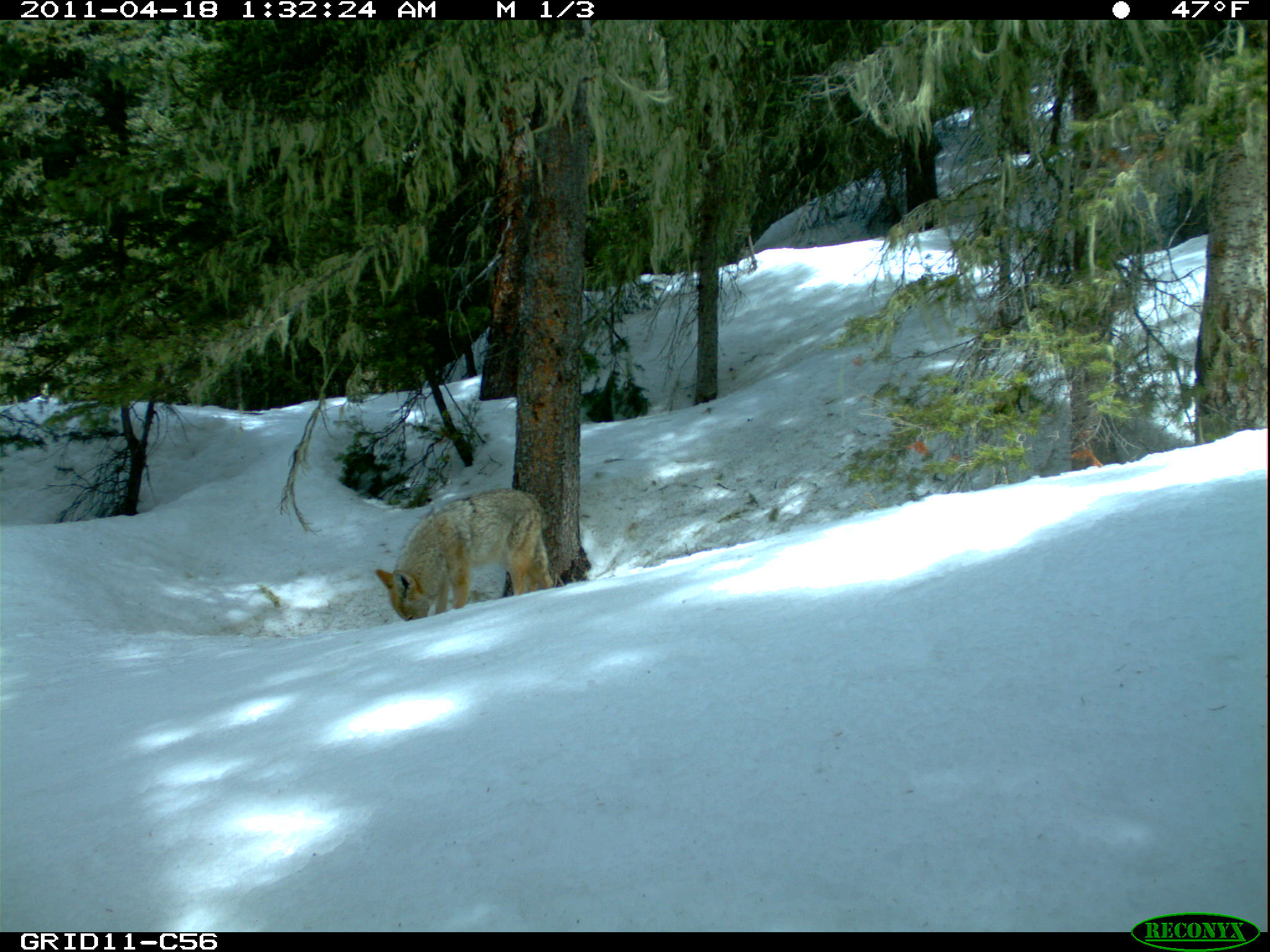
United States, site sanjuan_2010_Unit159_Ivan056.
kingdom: Animalia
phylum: Chordata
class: Mammalia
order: Carnivora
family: Canidae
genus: Canis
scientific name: Canis latrans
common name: coyote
Canis latrans (coyote).